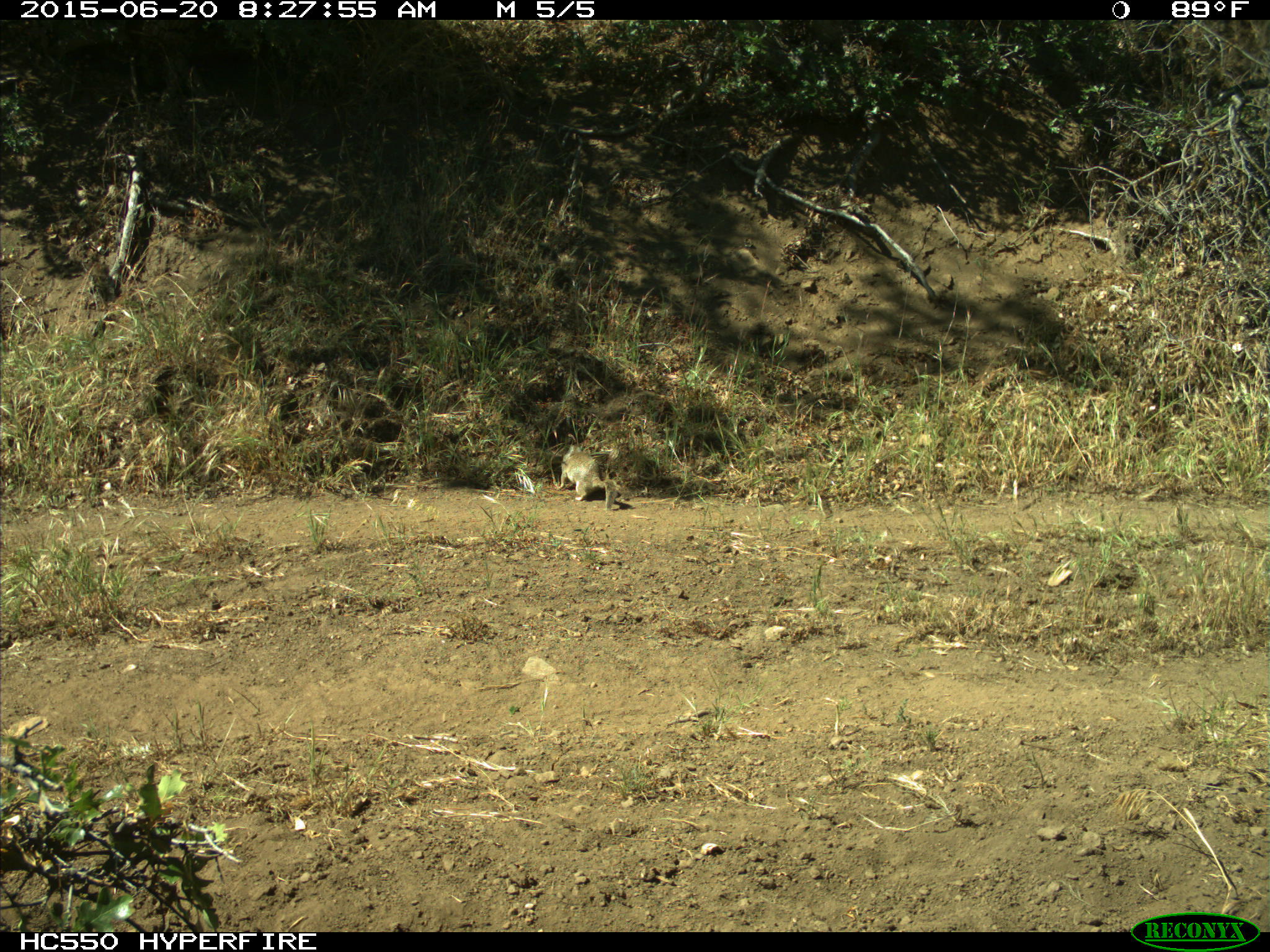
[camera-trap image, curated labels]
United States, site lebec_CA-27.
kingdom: Animalia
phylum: Chordata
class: Mammalia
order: Rodentia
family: Sciuridae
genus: Otospermophilus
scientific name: Otospermophilus beecheyi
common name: california ground squirrel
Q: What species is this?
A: Otospermophilus beecheyi (california ground squirrel).